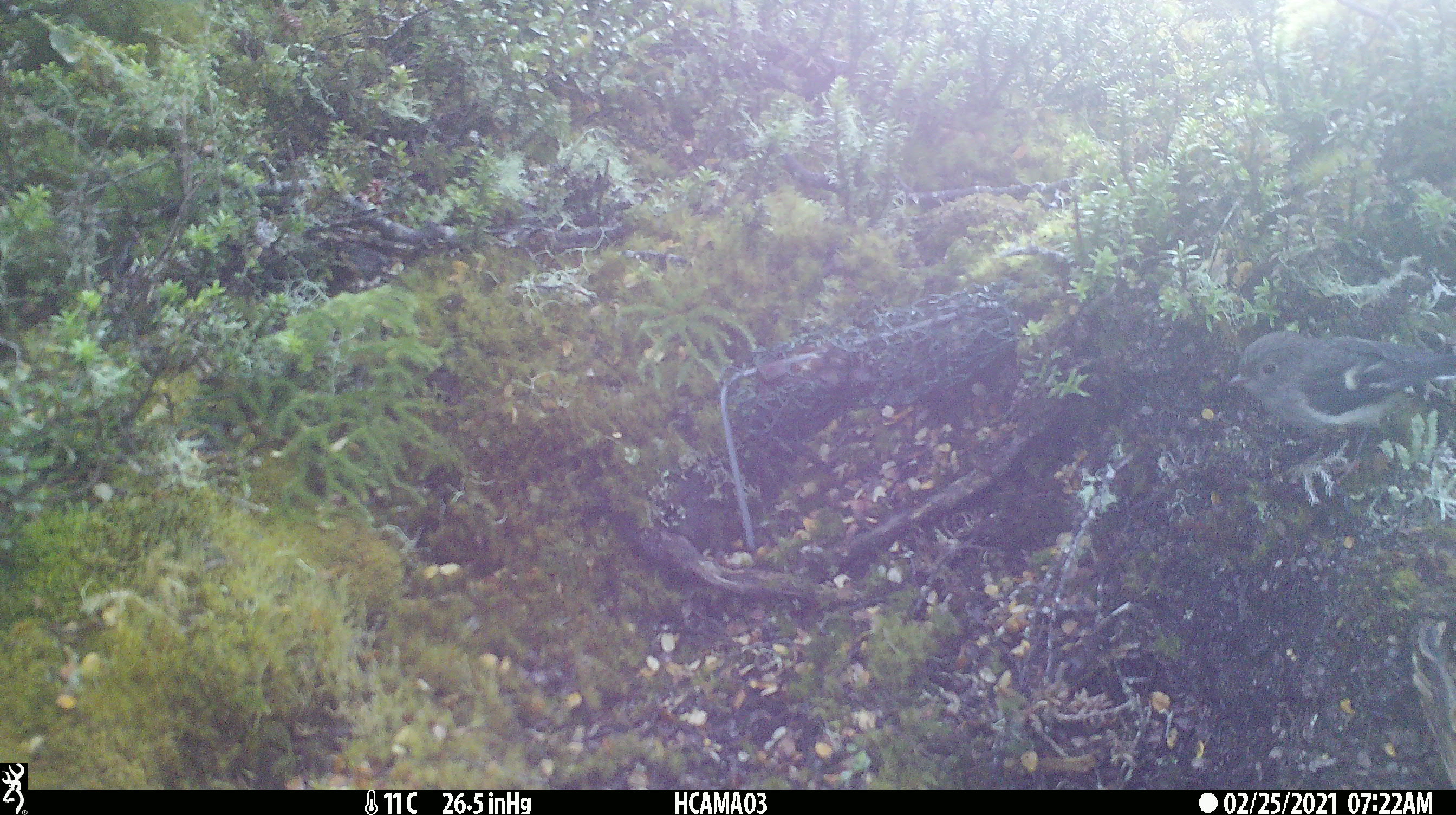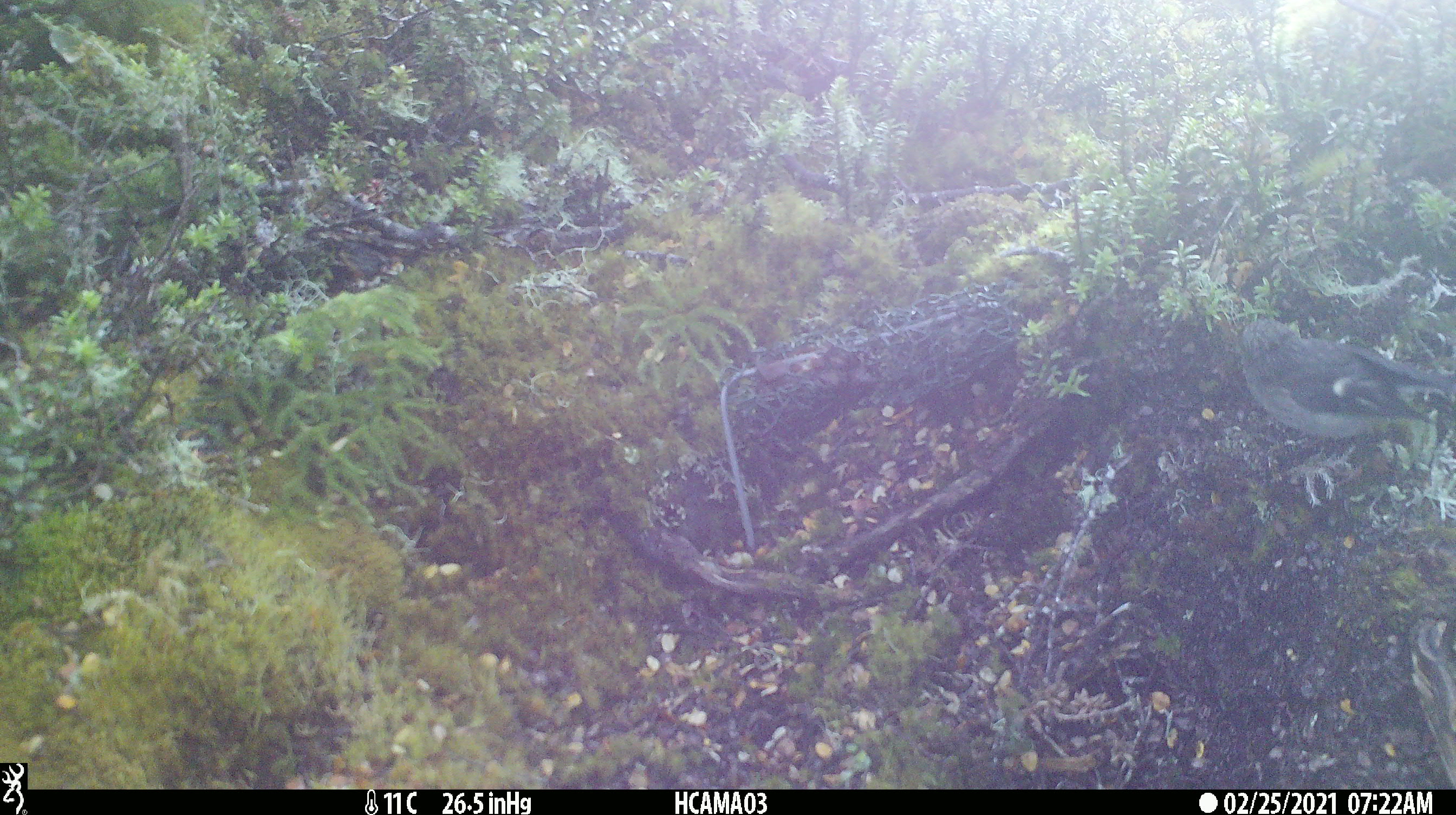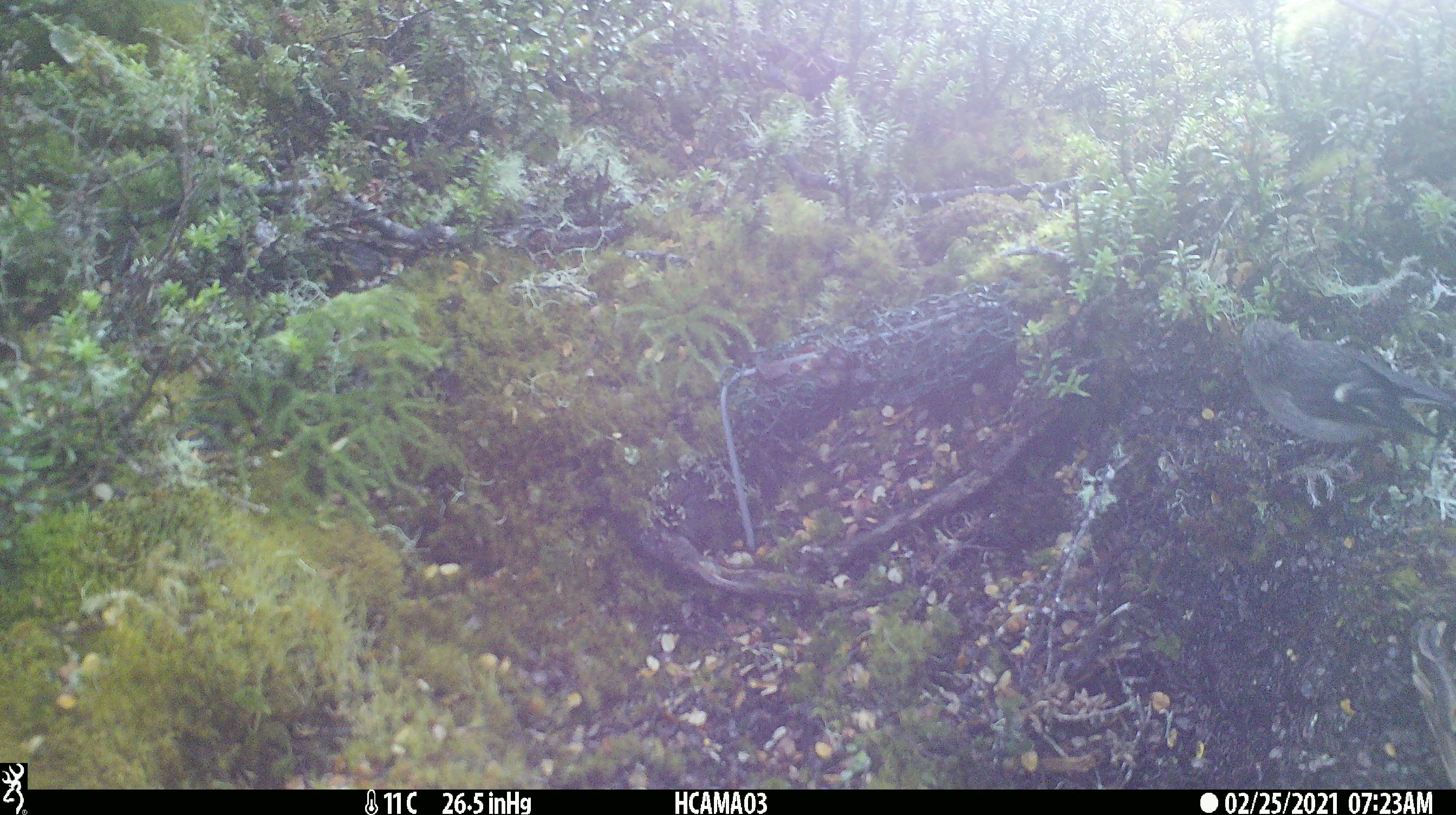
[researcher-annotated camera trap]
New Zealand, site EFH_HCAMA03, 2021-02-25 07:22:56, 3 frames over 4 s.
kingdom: Animalia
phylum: Chordata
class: Aves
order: Passeriformes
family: Petroicidae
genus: Petroica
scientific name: Petroica macrocephala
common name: tomtit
Tomtit (Petroica macrocephala).